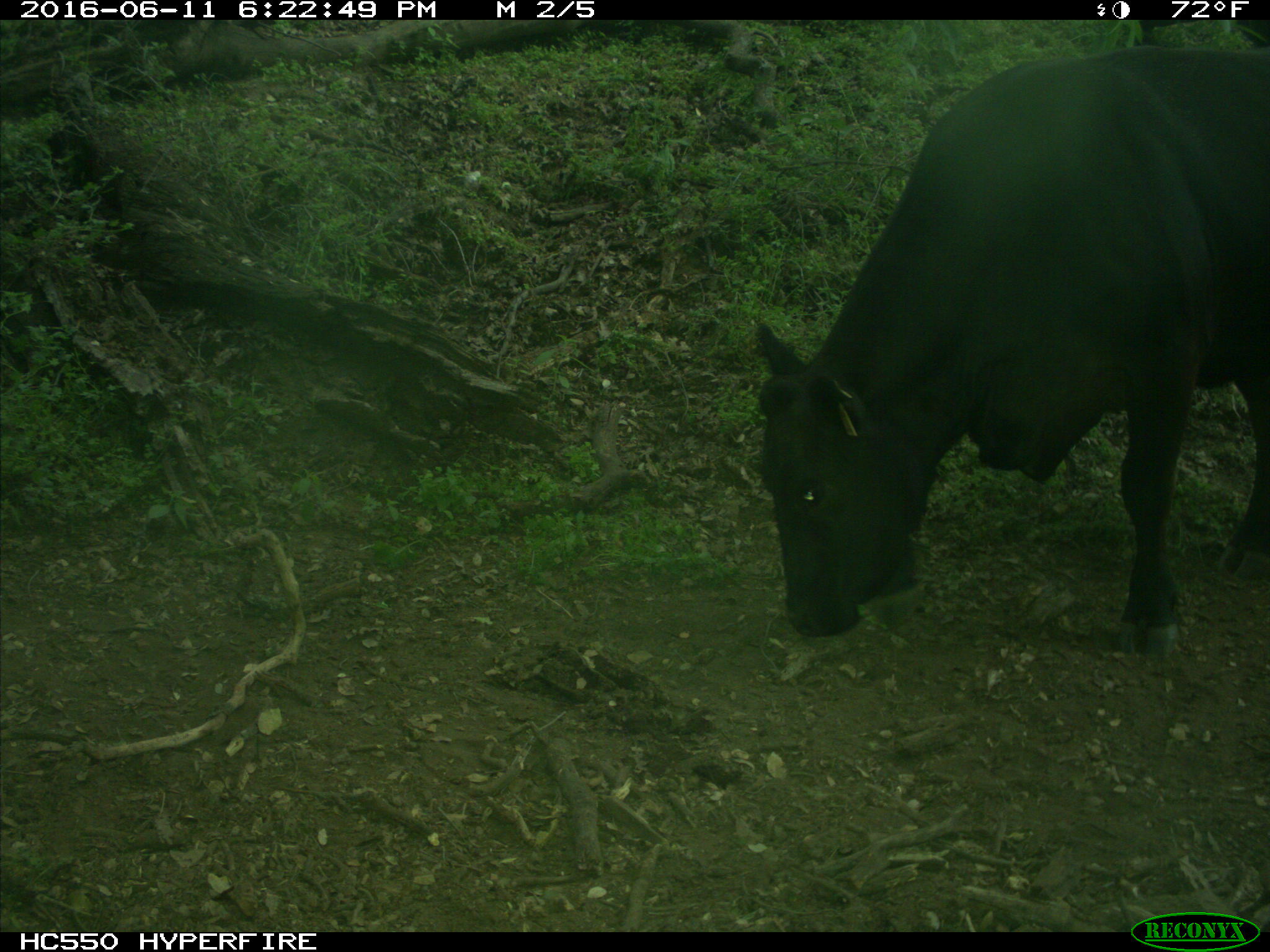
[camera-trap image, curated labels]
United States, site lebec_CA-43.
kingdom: Animalia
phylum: Chordata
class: Mammalia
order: Artiodactyla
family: Bovidae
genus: Bos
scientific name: Bos taurus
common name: domestic cow